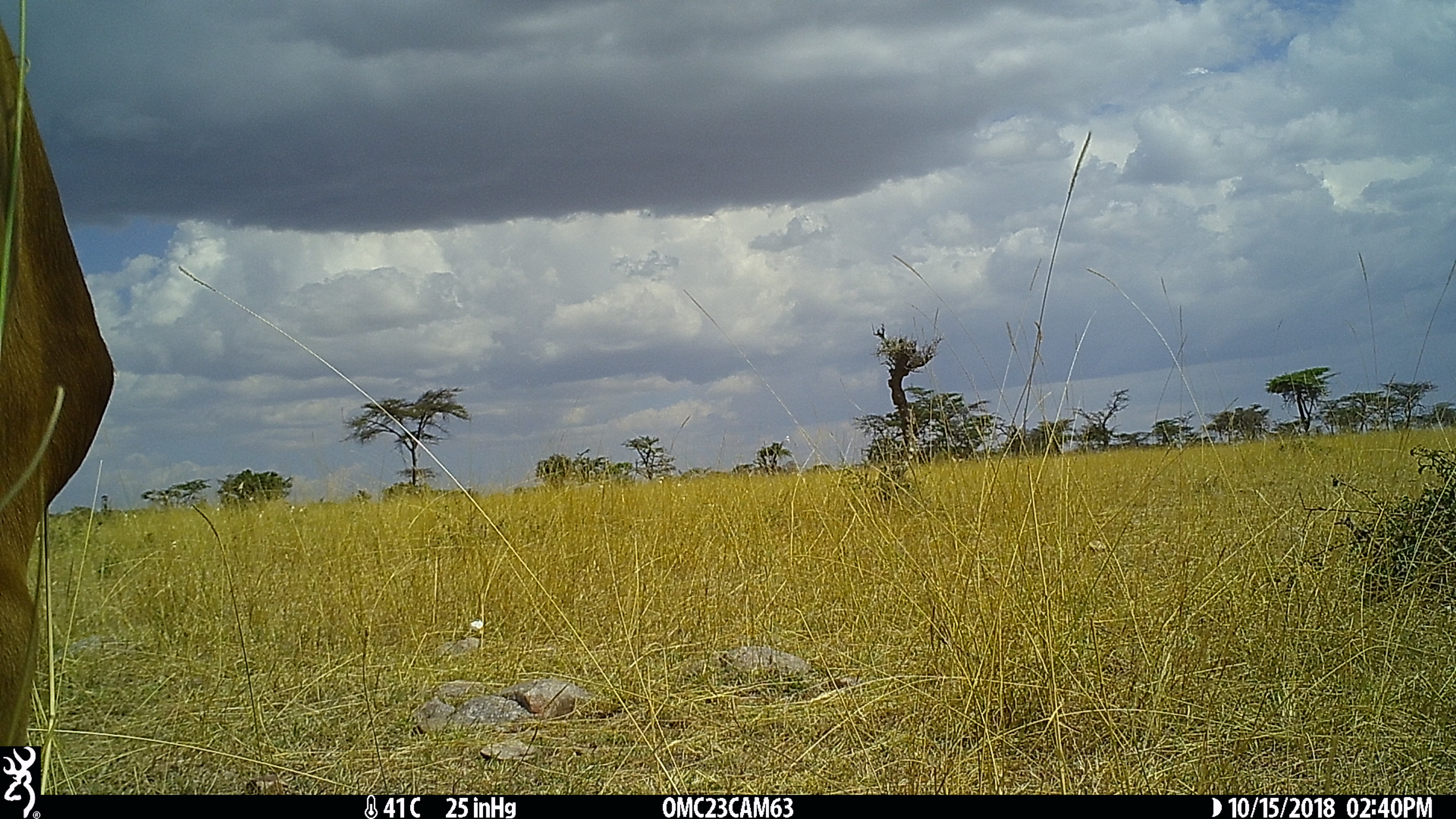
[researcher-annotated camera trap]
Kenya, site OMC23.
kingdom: Animalia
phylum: Chordata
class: Mammalia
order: Artiodactyla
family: Bovidae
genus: Aepyceros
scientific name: Aepyceros melampus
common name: impala